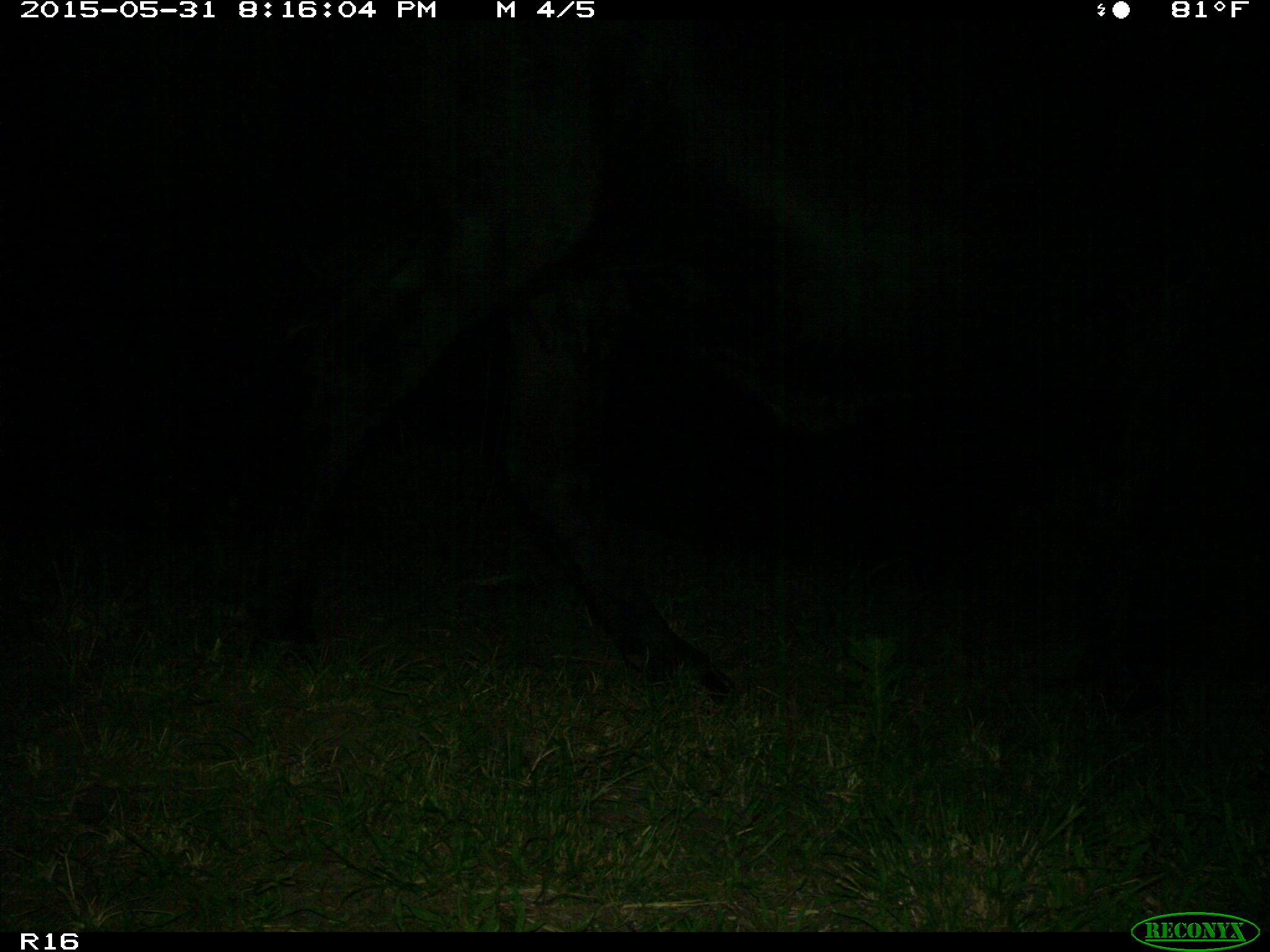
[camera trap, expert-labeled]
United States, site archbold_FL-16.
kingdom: Animalia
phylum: Chordata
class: Mammalia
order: Artiodactyla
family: Bovidae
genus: Bos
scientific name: Bos taurus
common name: domestic cow